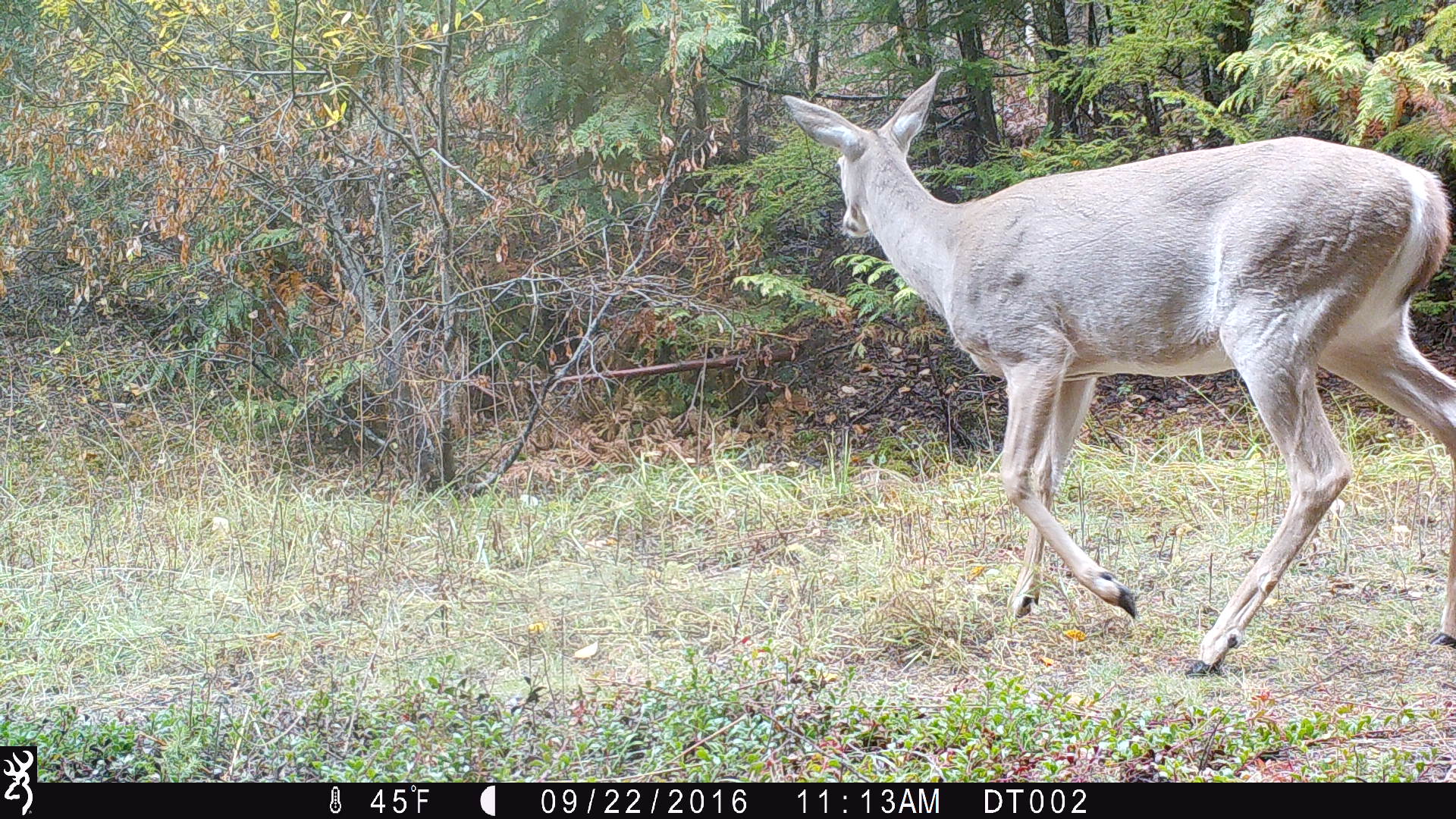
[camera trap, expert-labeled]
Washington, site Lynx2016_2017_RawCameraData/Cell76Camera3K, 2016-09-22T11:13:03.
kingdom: Animalia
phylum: Chordata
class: Mammalia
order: Artiodactyla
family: Cervidae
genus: Odocoileus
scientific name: Odocoileus virginianus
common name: white-tailed deer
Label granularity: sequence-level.